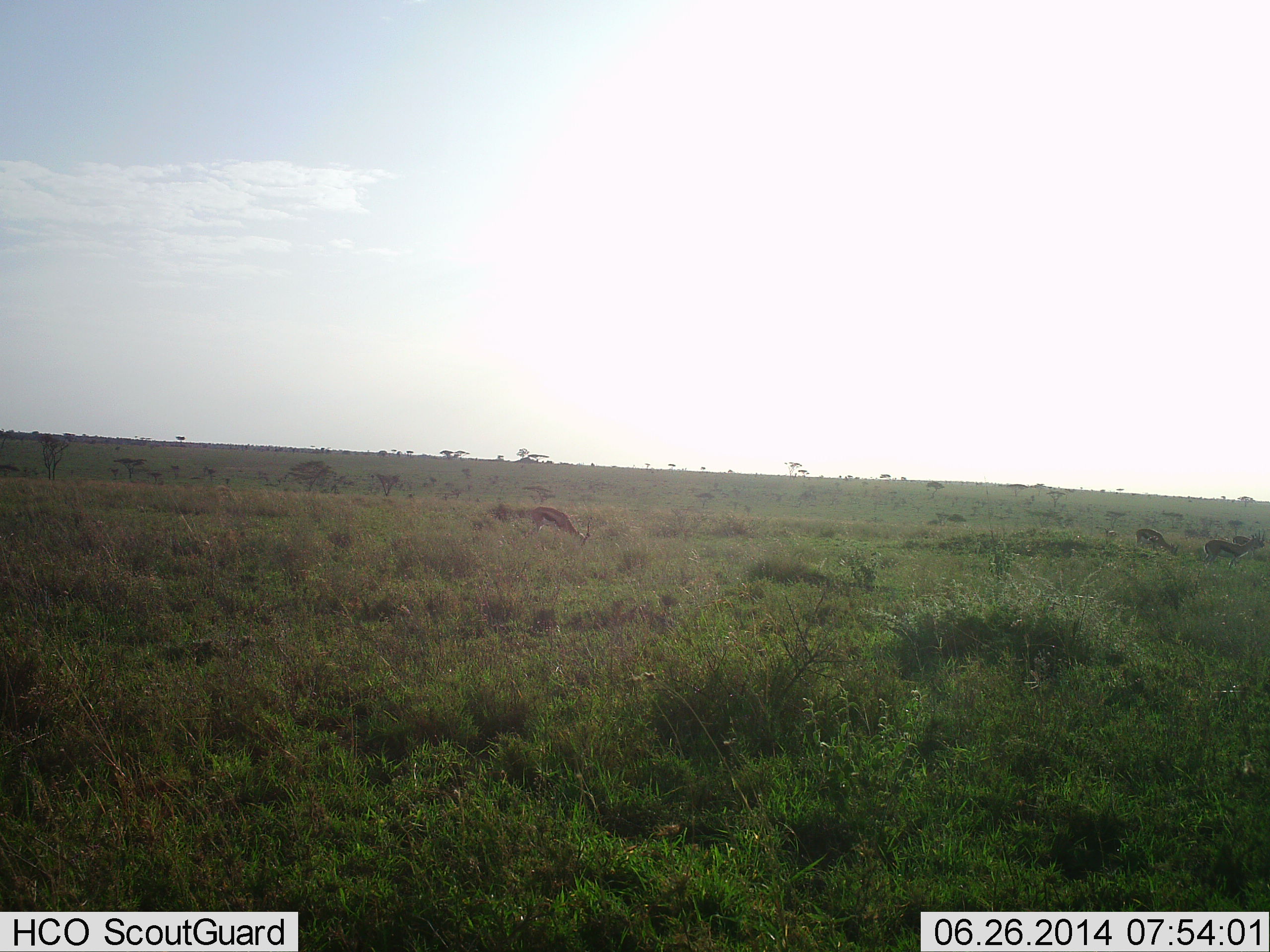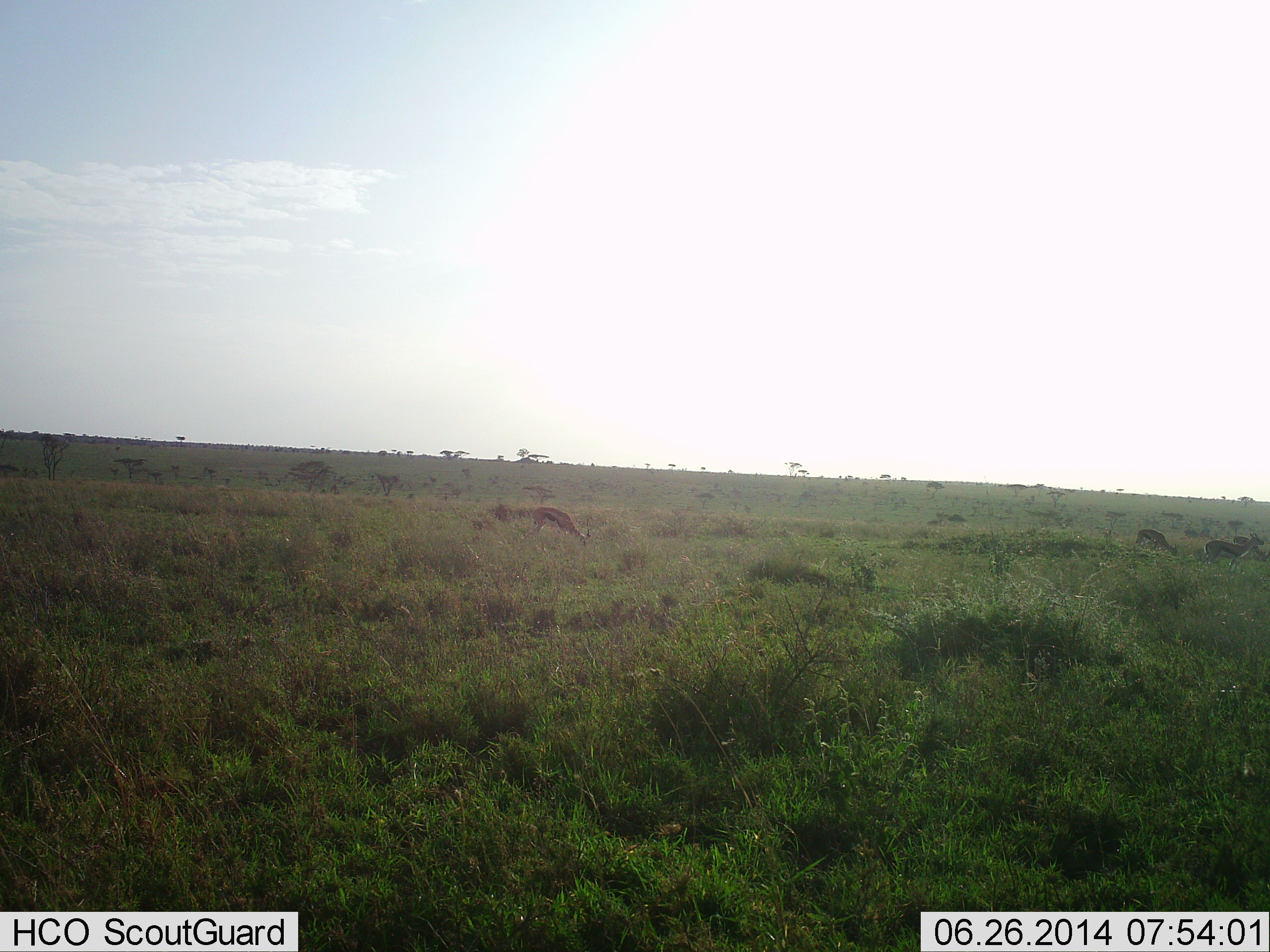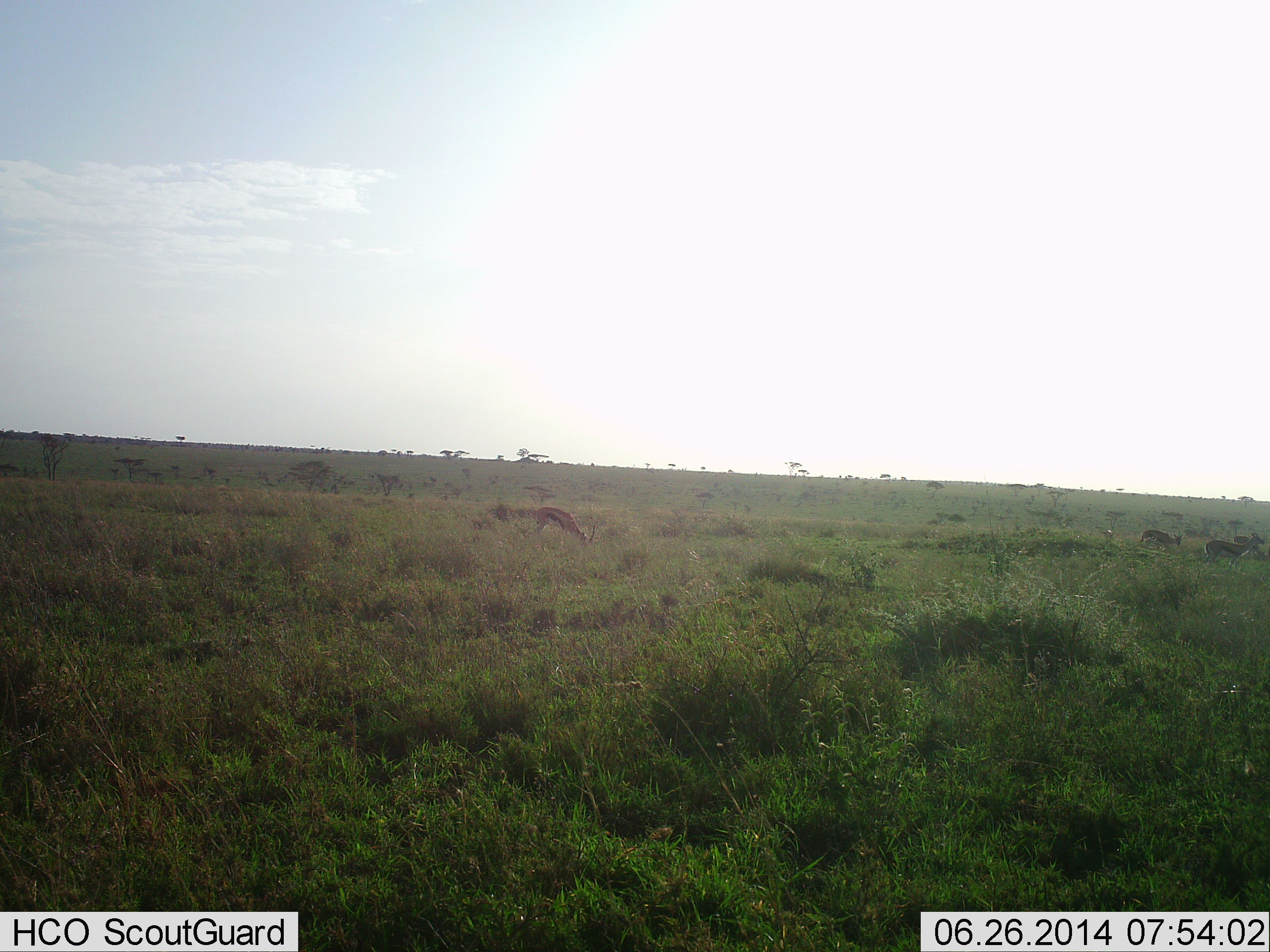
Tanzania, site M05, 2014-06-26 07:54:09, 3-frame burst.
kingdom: Animalia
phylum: Chordata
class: Mammalia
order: Artiodactyla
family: Bovidae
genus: Eudorcas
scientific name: Eudorcas thomsonii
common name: thomson's gazelle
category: gazellethomsons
Gazellethomsons (thomson's gazelle) (Eudorcas thomsonii), count 5. Behavior (volunteer vote fractions): standing 20%, resting 0%, moving 0%, interacting 0%. Young present (vote fraction): 0%. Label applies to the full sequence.